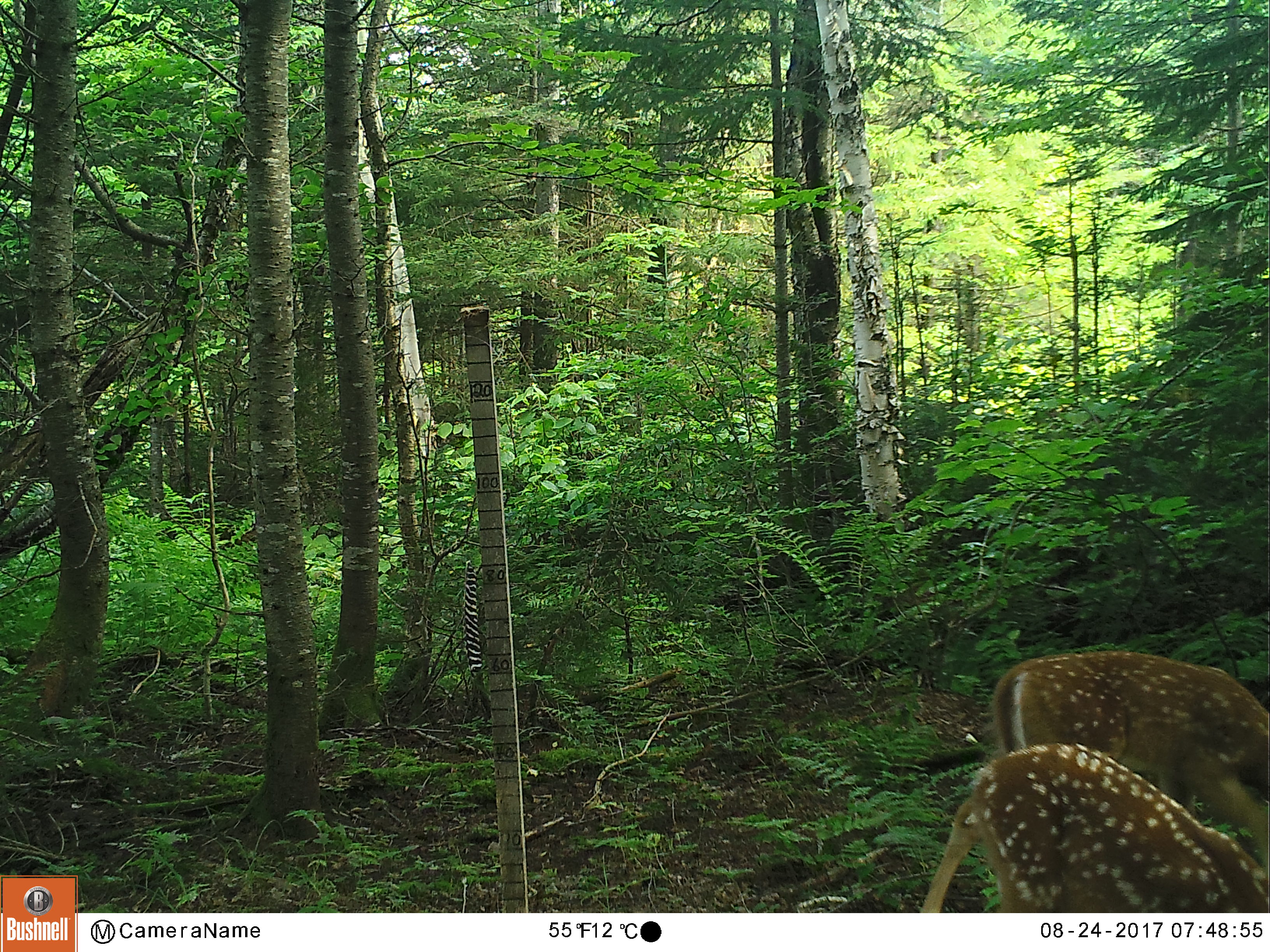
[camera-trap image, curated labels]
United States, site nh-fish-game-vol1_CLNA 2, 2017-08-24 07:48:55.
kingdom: Animalia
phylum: Chordata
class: Mammalia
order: Artiodactyla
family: Cervidae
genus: Odocoileus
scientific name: Odocoileus virginianus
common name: white-tailed deer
White-tailed deer (Odocoileus virginianus).